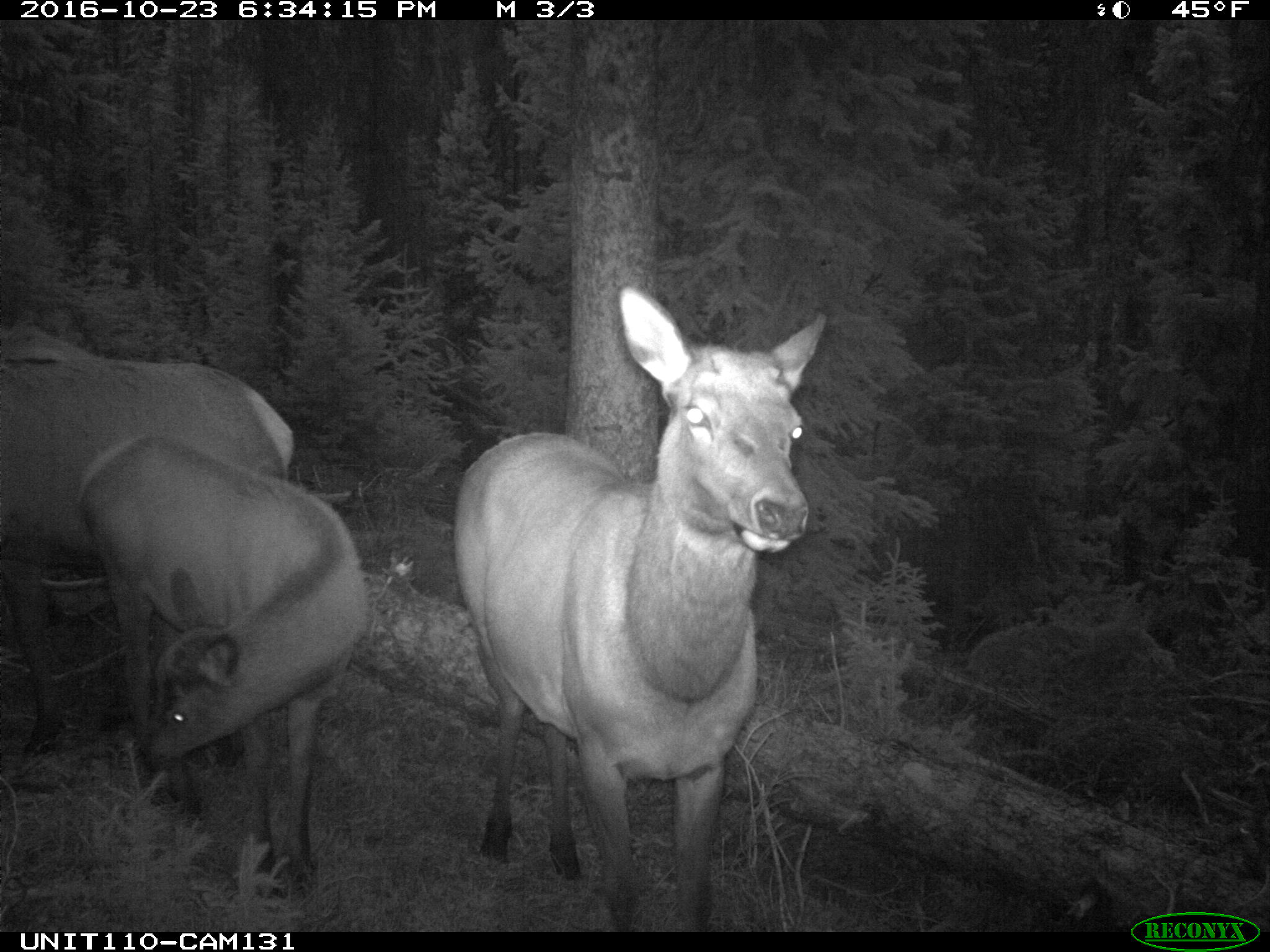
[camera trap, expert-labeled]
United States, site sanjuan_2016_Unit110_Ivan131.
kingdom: Animalia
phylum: Chordata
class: Mammalia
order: Artiodactyla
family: Cervidae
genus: Cervus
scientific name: Cervus elaphus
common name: red deer